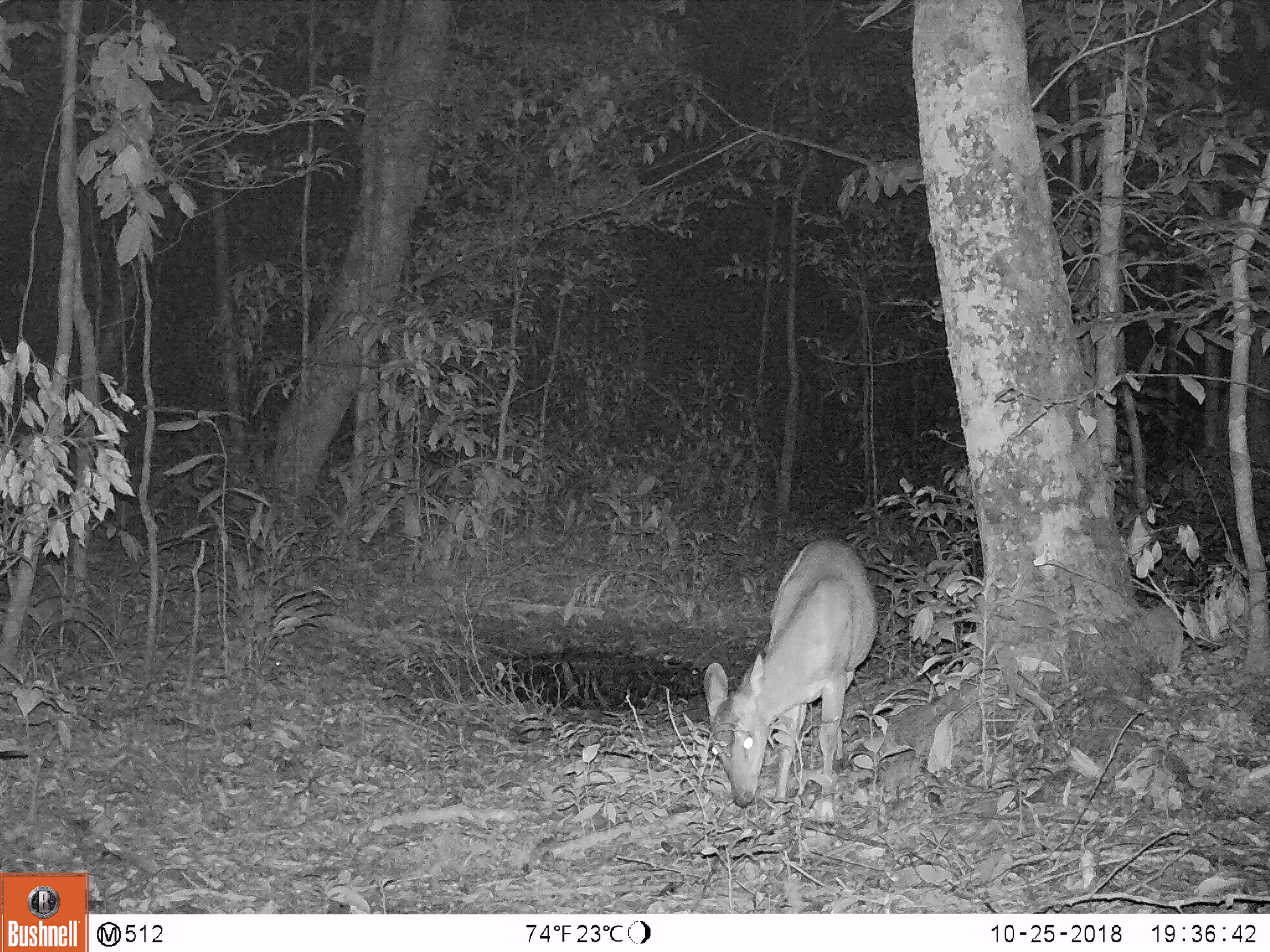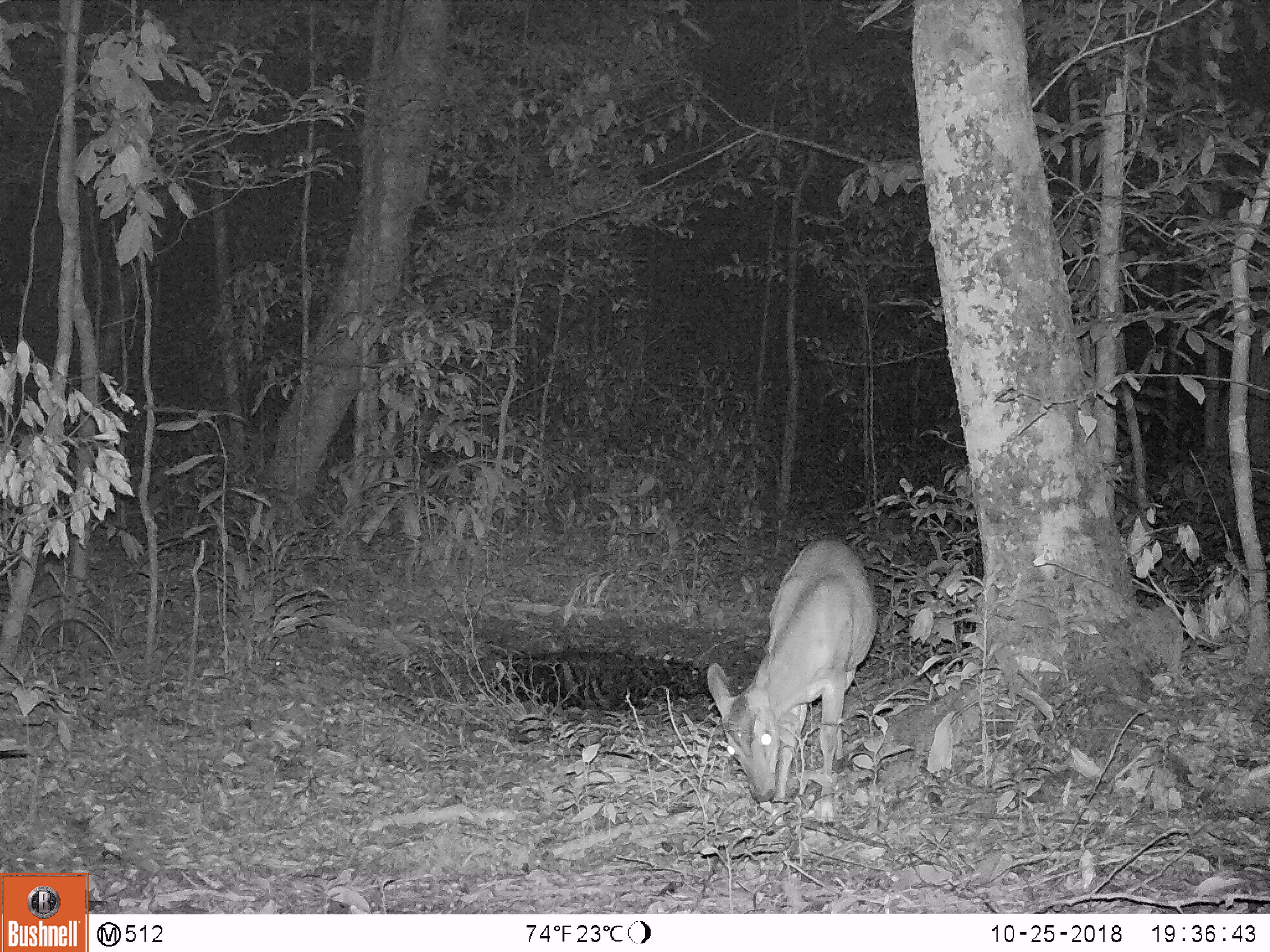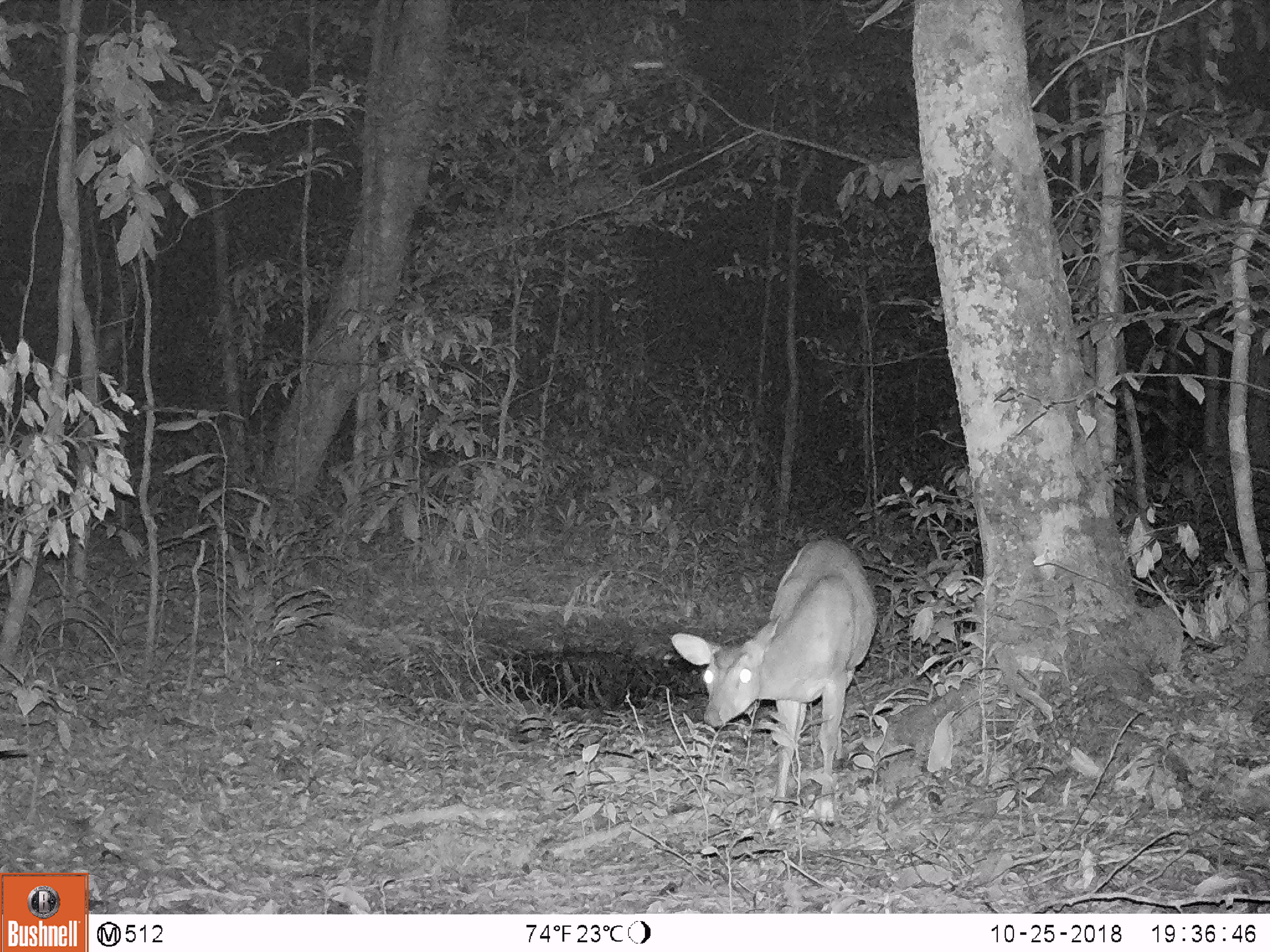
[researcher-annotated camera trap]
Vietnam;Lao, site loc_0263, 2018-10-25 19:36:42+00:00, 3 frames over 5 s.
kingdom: Animalia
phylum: Chordata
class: Mammalia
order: Artiodactyla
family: Cervidae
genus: Muntiacus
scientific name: Muntiacus vuquangensis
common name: large-antlered muntjac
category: large antlered muntjac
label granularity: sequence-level